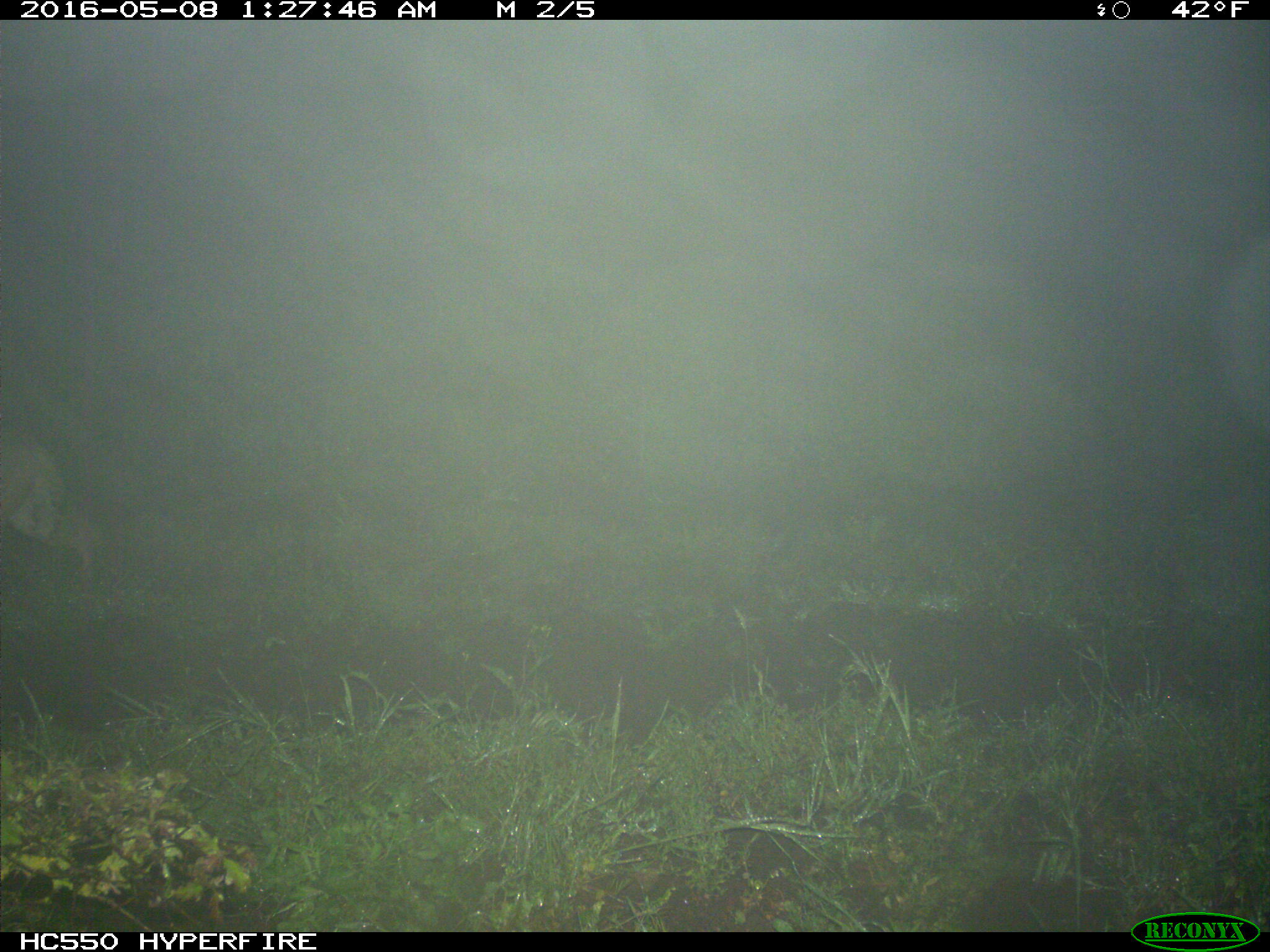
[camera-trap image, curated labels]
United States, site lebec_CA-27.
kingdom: Animalia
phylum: Chordata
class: Mammalia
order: Carnivora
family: Felidae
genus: Lynx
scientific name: Lynx rufus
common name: bobcat